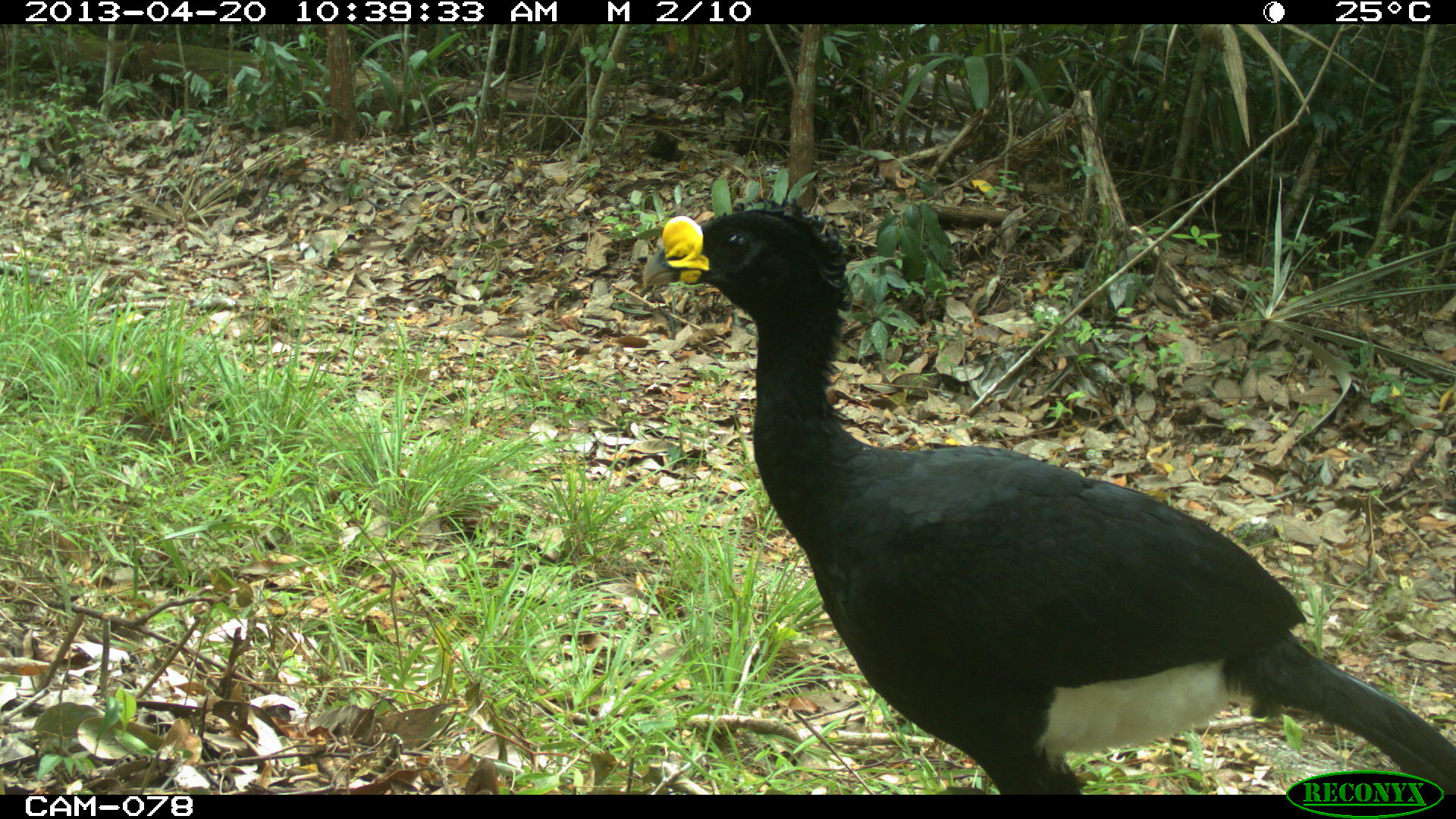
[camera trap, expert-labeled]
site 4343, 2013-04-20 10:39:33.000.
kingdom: Animalia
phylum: Chordata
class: Aves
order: Galliformes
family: Cracidae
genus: Crax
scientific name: Crax rubra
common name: great curassow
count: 2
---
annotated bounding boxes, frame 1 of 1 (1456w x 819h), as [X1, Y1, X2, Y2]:
crax rubra: [637, 194, 1456, 795]